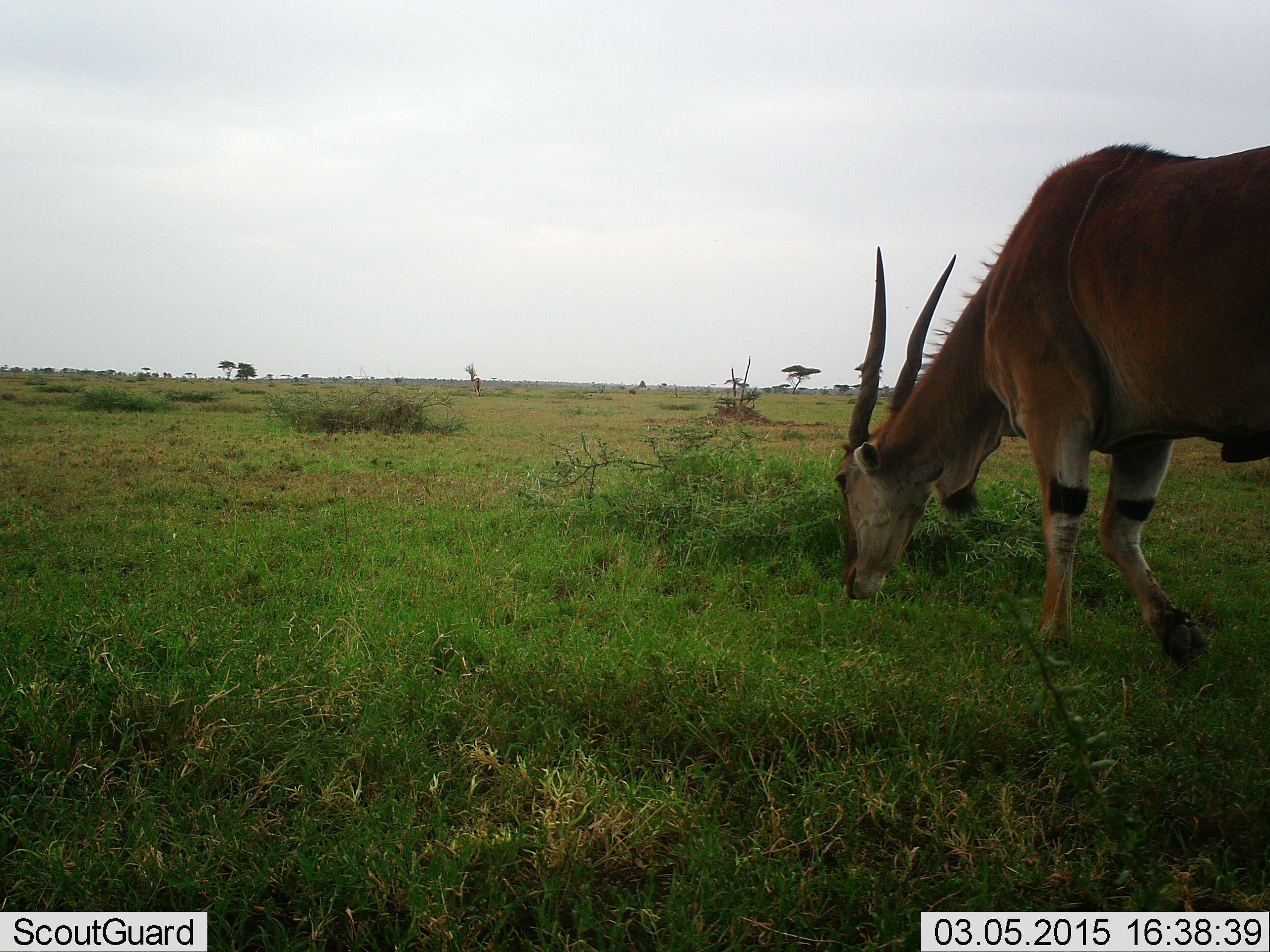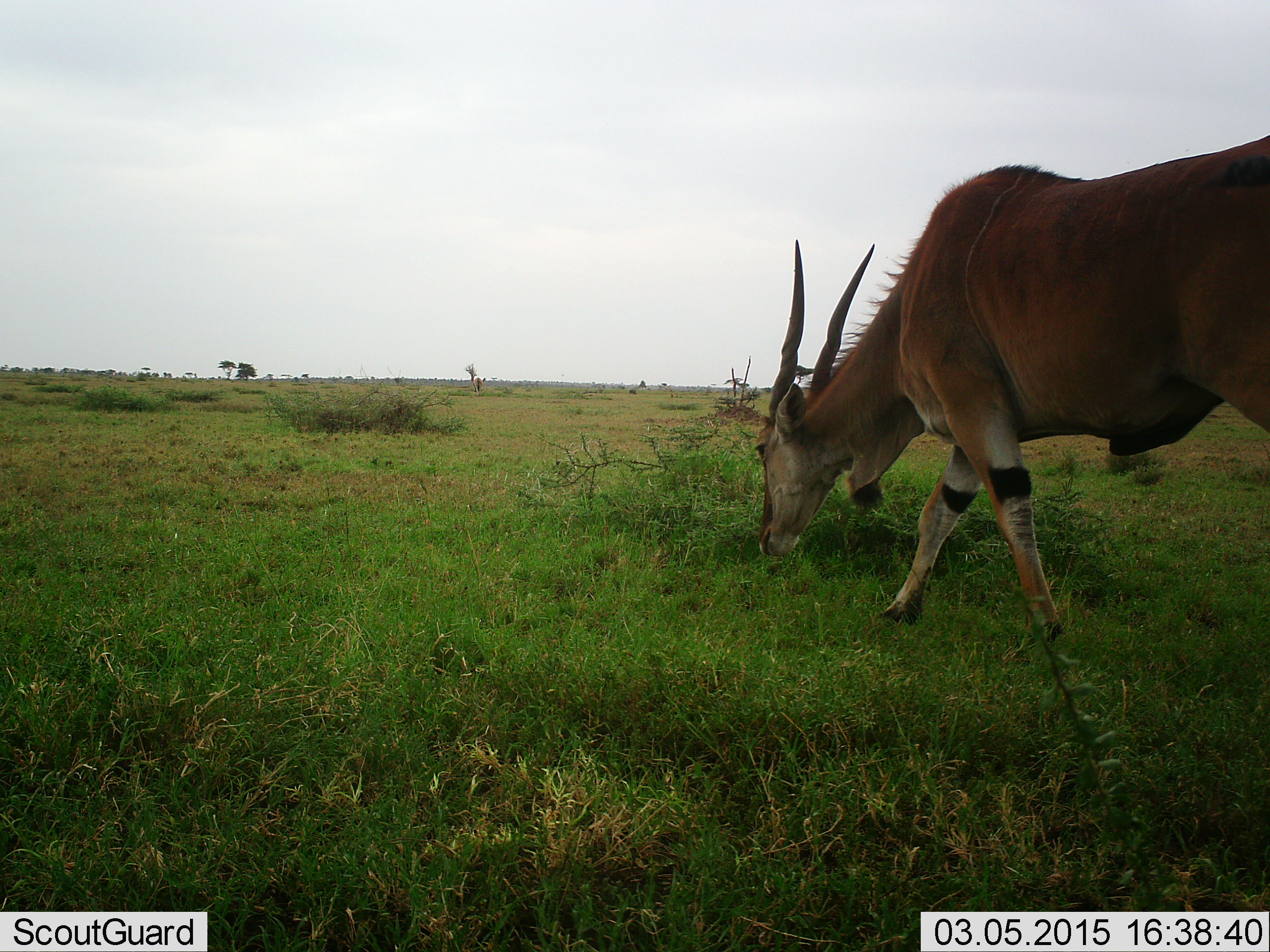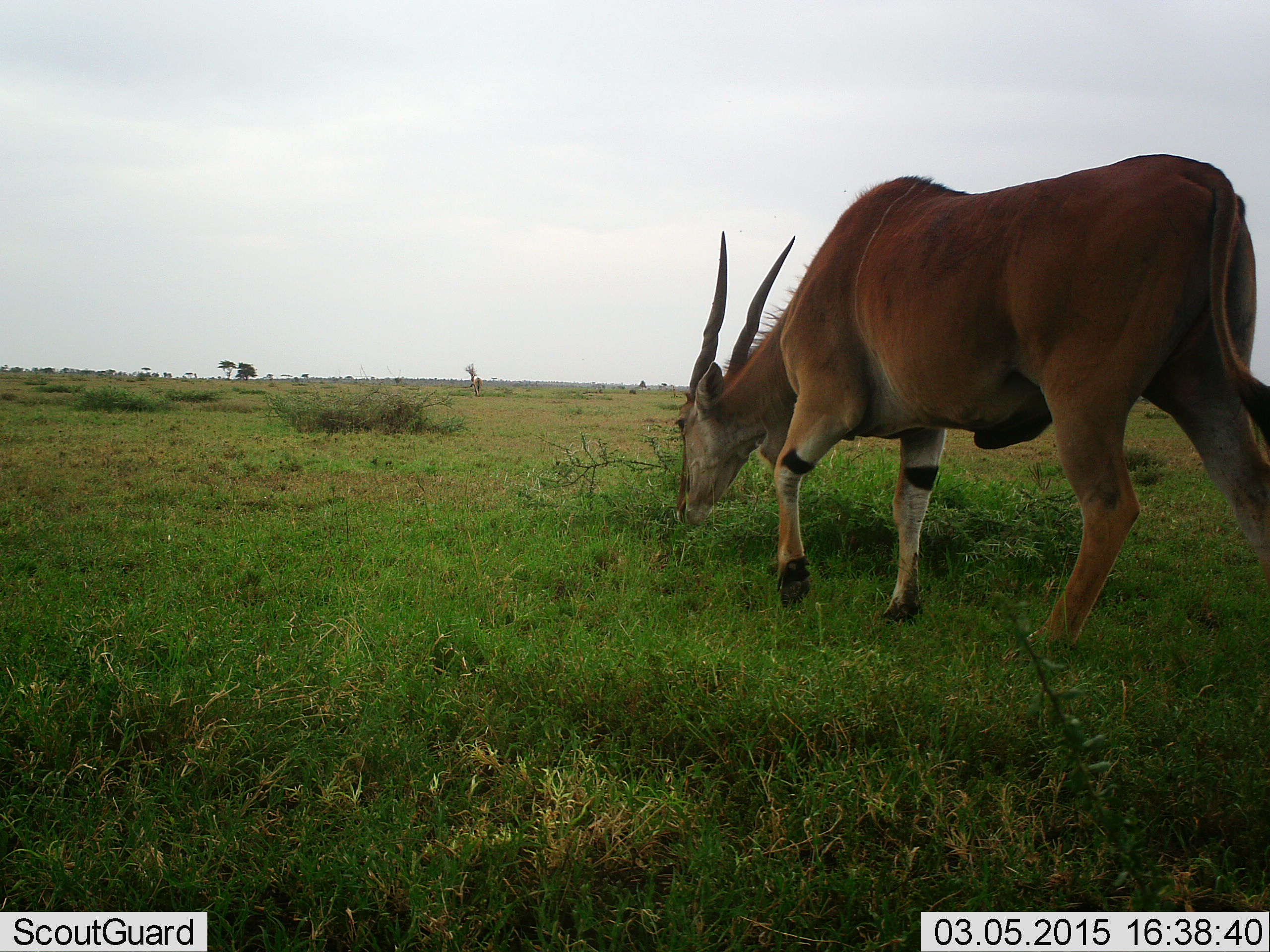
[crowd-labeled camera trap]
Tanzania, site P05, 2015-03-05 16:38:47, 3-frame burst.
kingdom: Animalia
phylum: Chordata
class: Mammalia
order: Artiodactyla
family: Bovidae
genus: Tragelaphus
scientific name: Tragelaphus oryx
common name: eland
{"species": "eland (Tragelaphus oryx)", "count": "1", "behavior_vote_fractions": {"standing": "0%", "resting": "0%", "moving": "80%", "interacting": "0%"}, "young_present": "0%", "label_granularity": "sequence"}